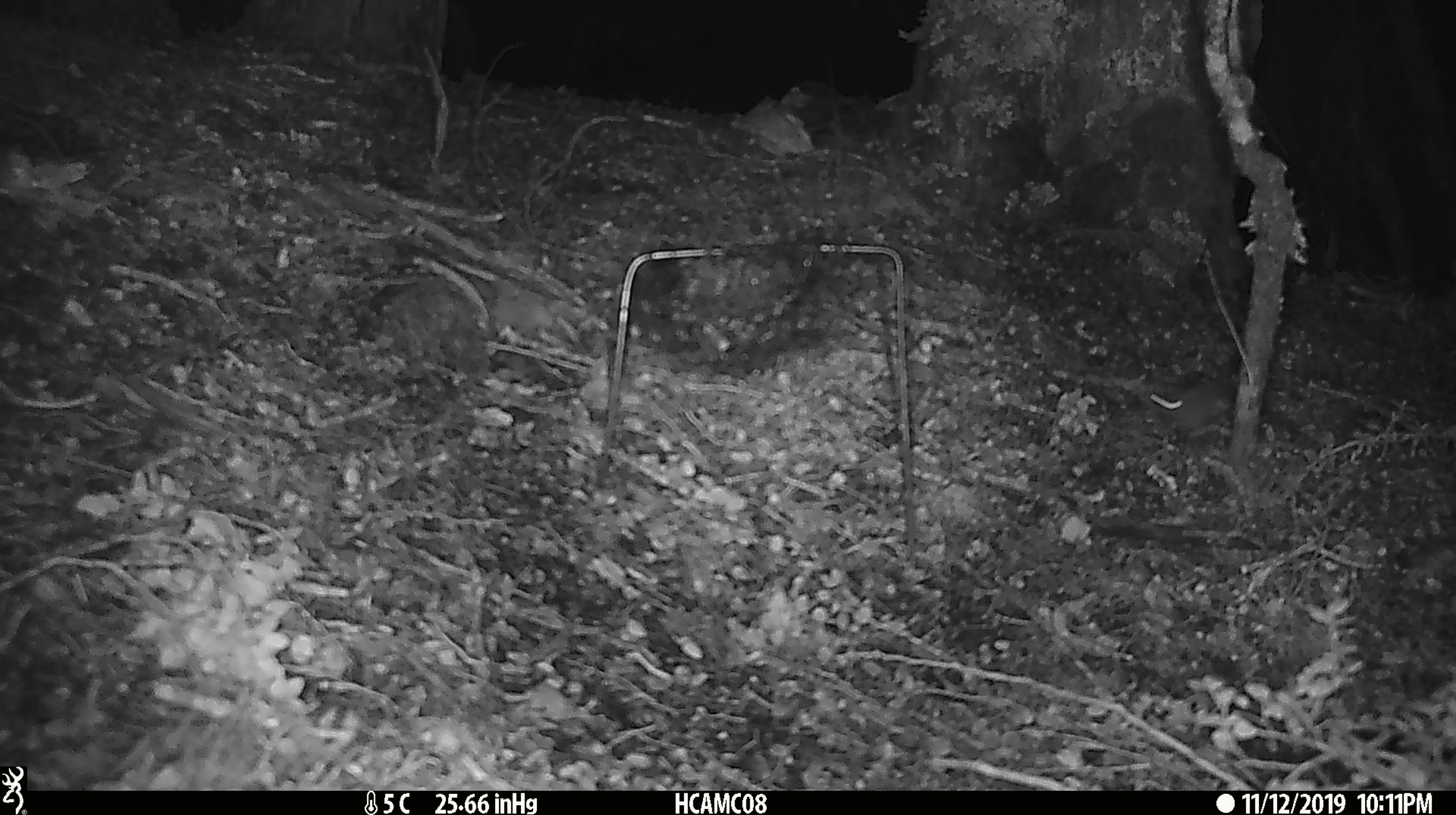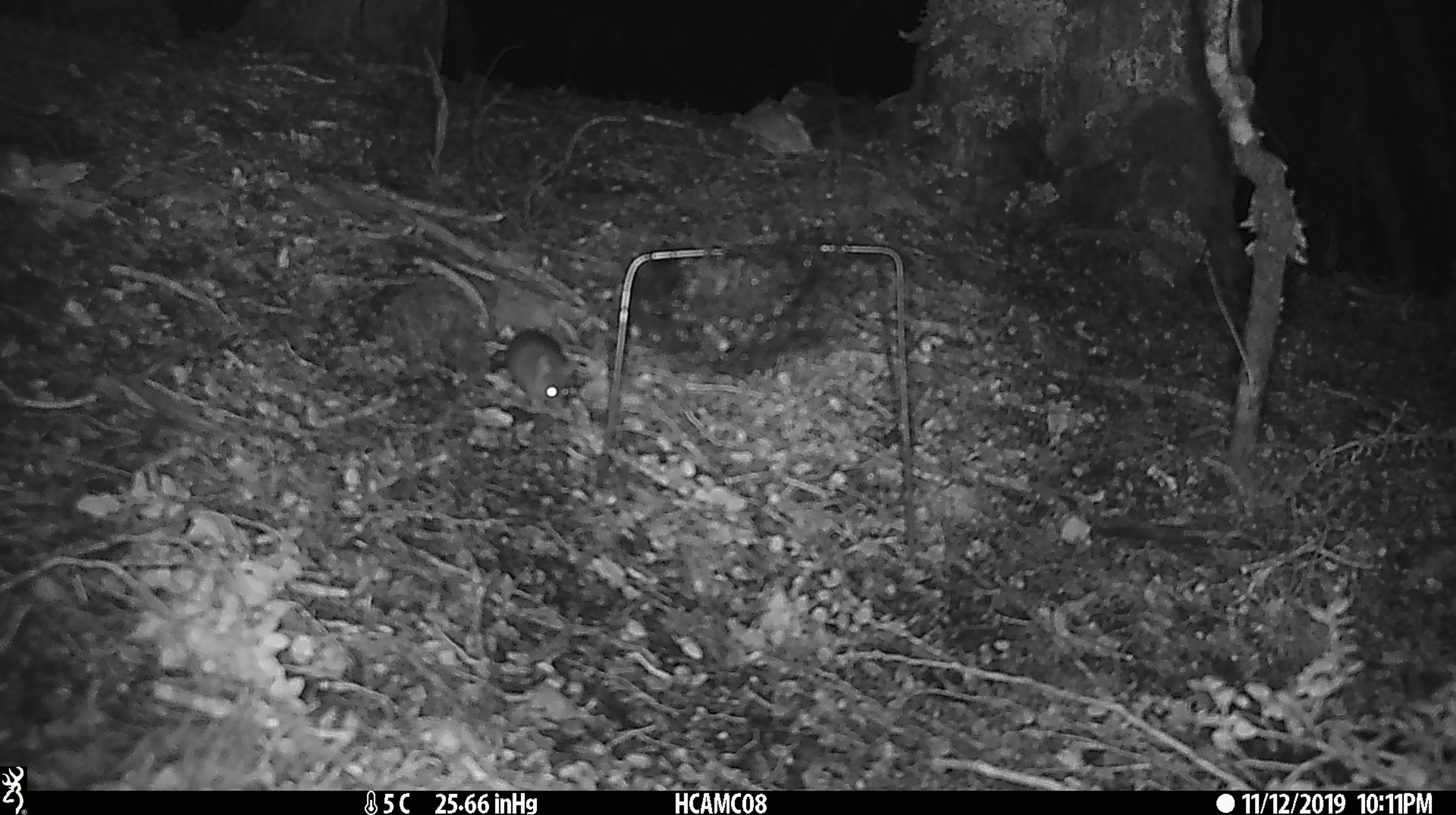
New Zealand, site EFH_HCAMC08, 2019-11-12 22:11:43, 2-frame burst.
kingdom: Animalia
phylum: Chordata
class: Mammalia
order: Rodentia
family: Muridae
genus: Mus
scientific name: Mus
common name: mouse